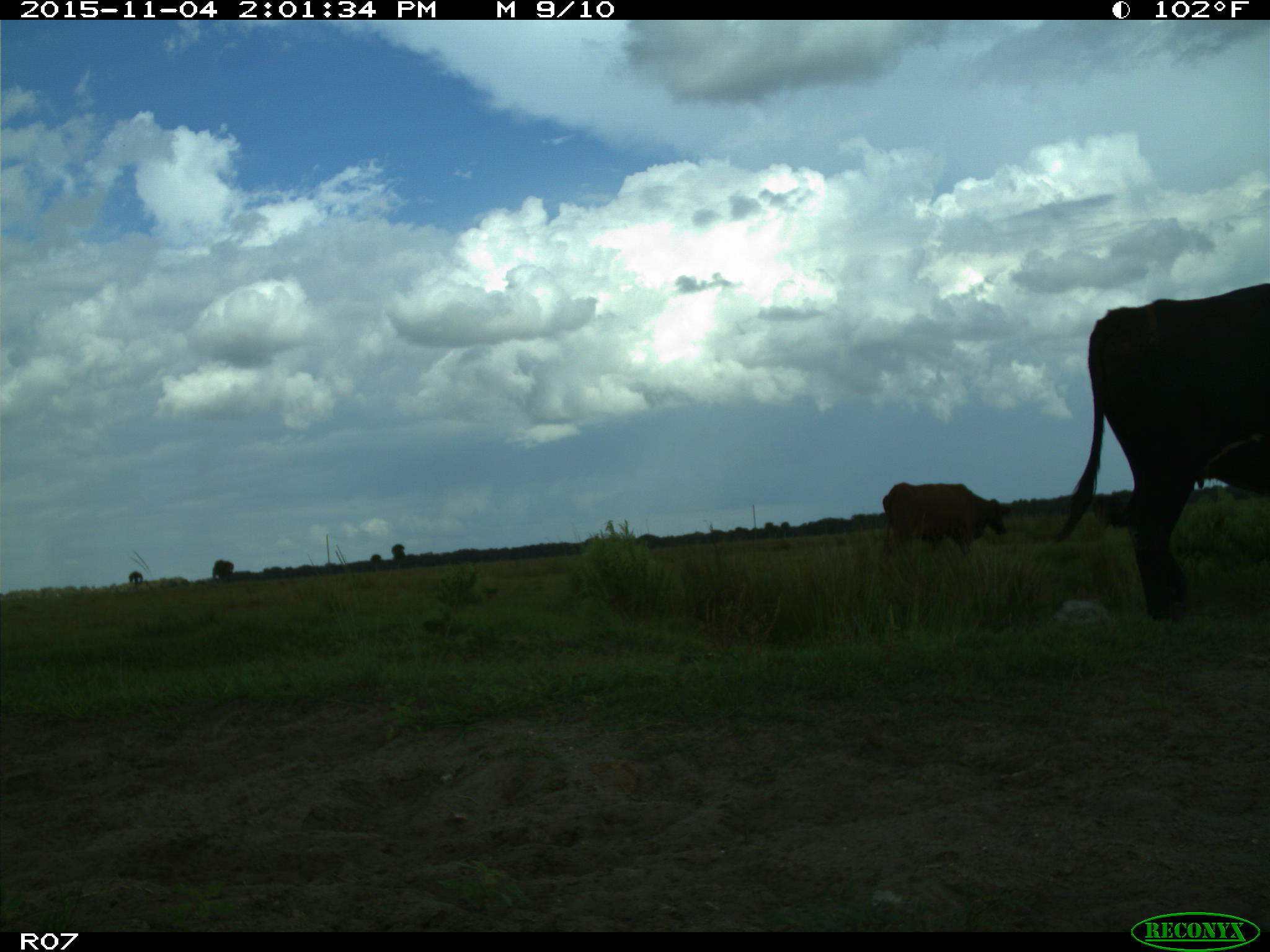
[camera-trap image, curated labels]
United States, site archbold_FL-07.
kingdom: Animalia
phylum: Chordata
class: Mammalia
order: Artiodactyla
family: Bovidae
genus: Bos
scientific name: Bos taurus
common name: domestic cow